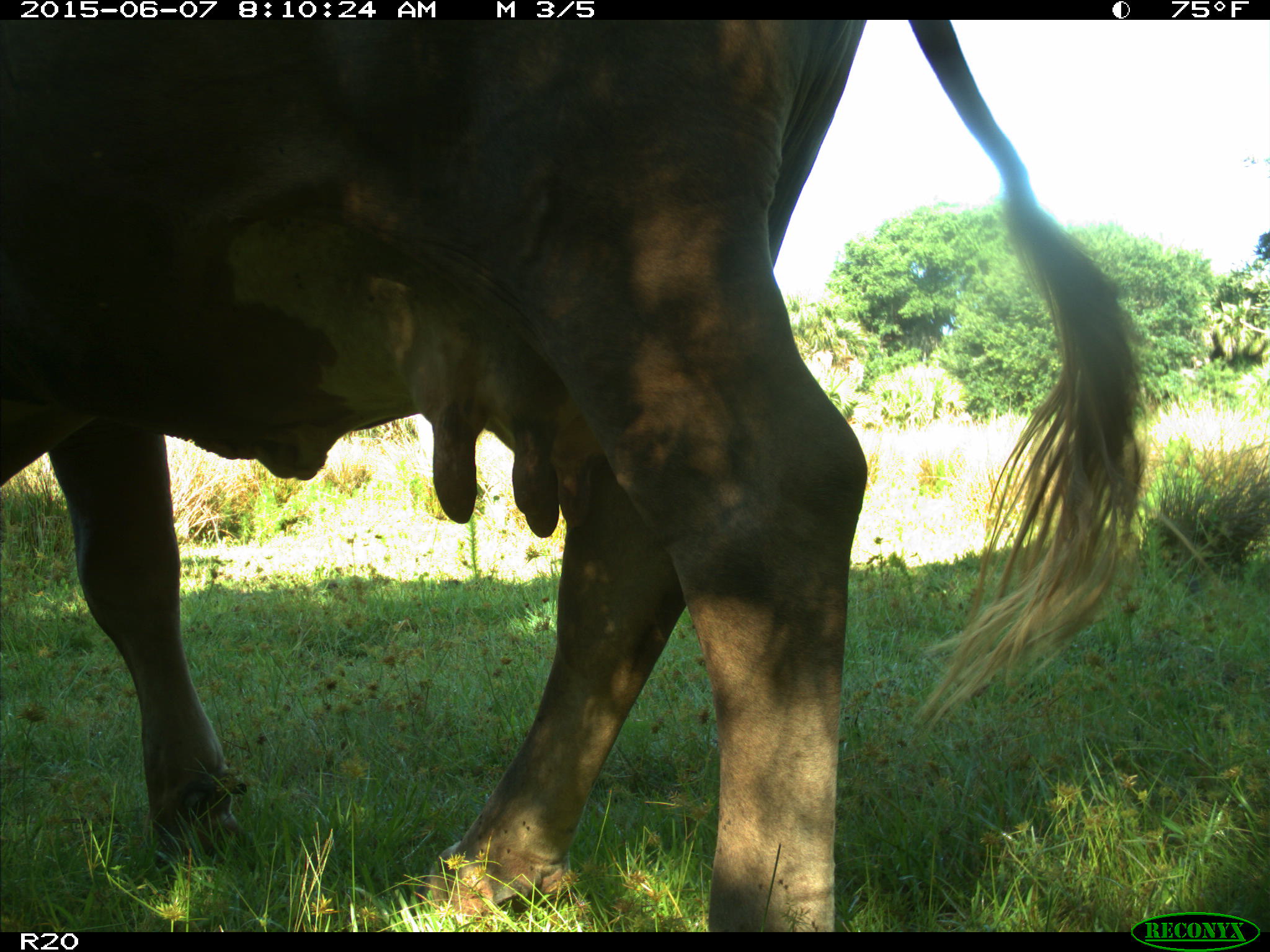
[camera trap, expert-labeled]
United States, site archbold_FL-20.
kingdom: Animalia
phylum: Chordata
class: Mammalia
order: Artiodactyla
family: Bovidae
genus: Bos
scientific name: Bos taurus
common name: domestic cow